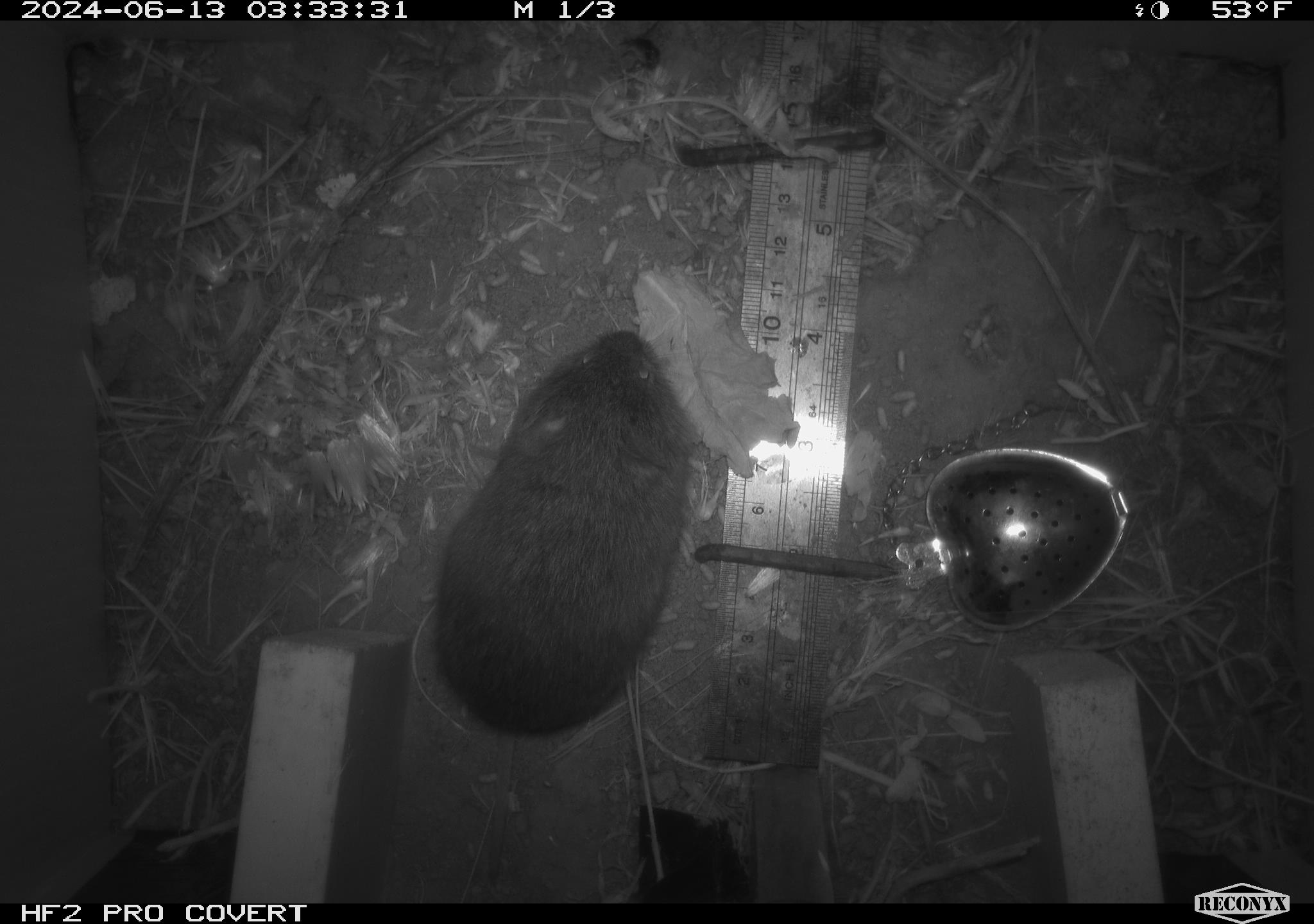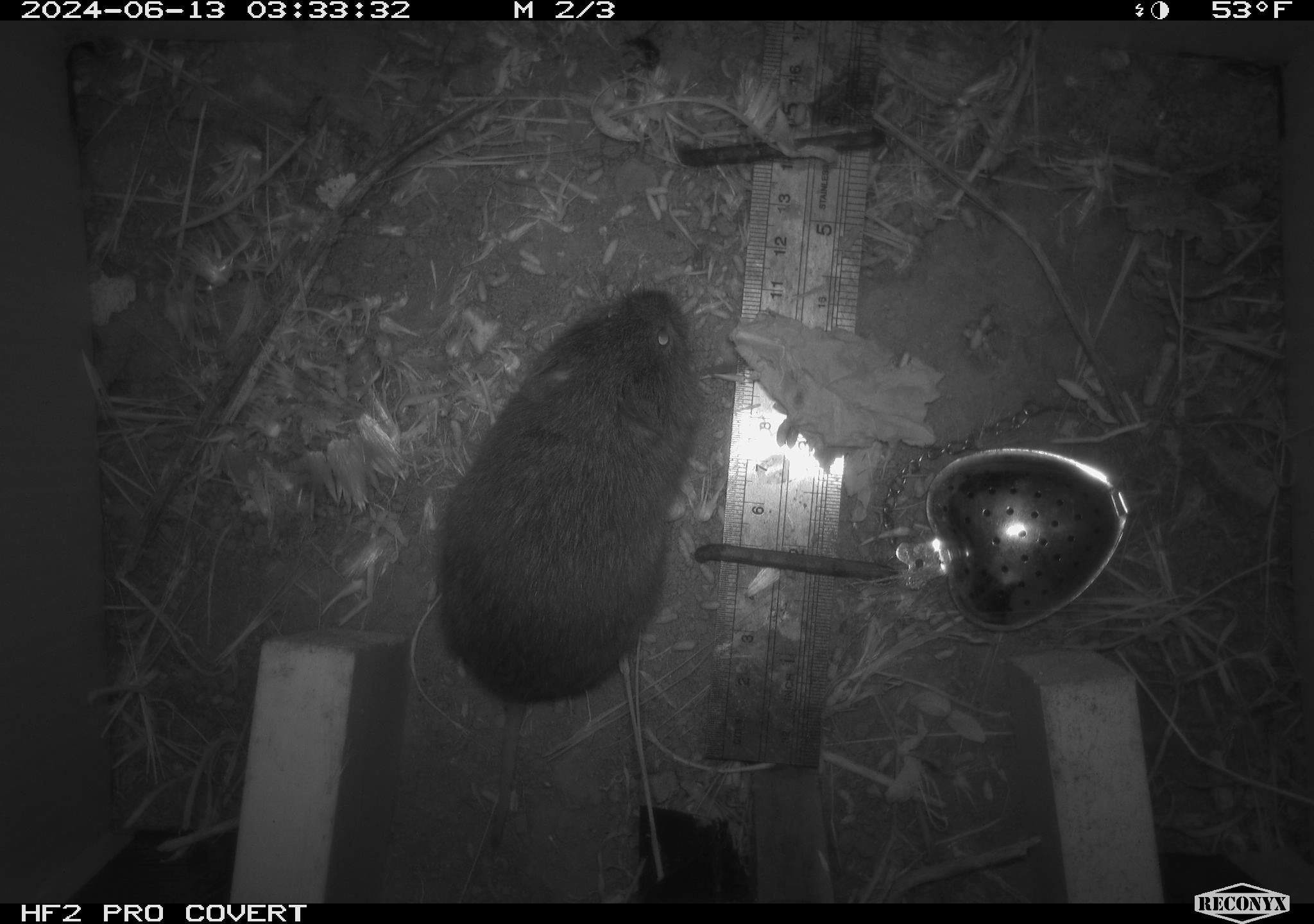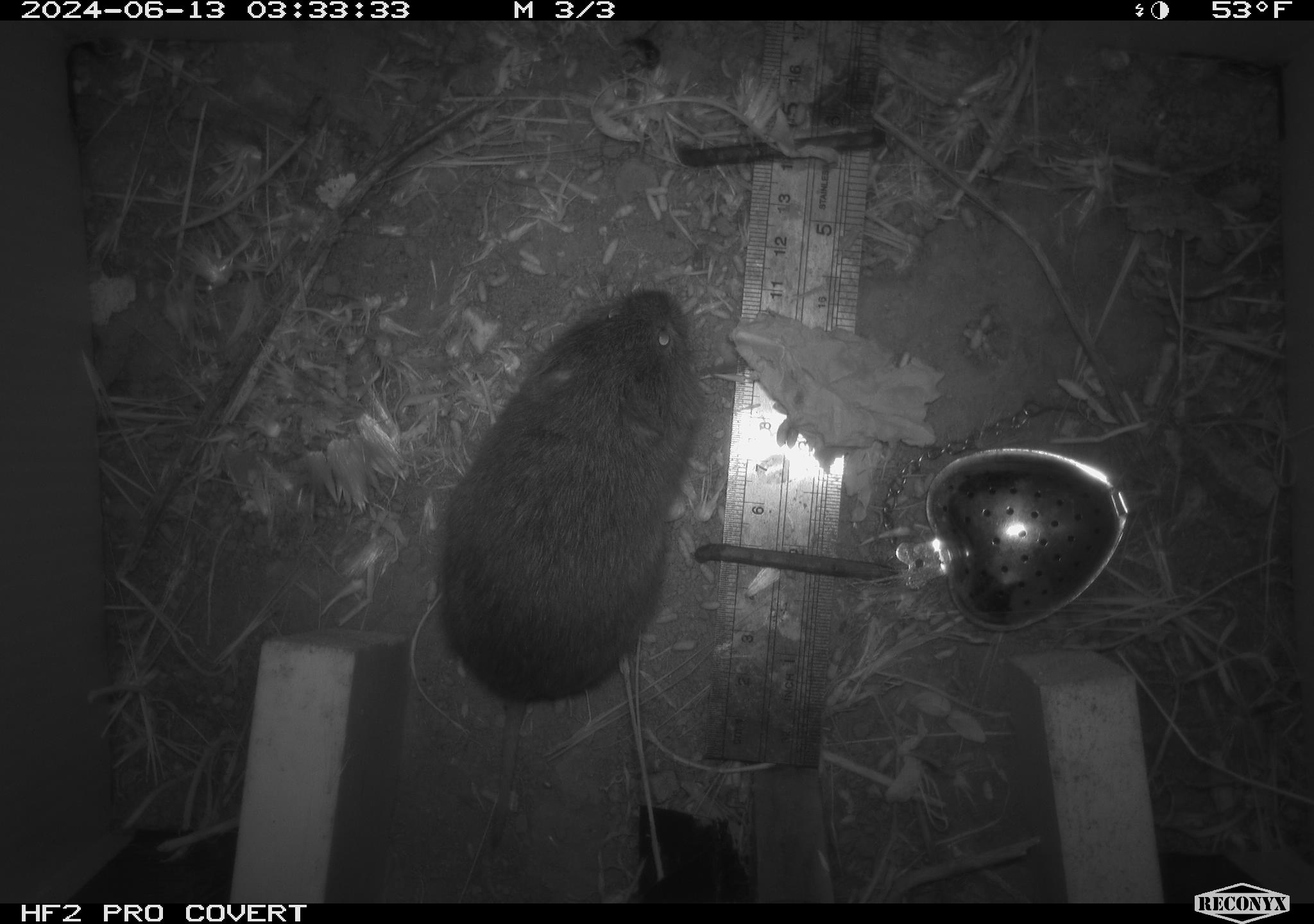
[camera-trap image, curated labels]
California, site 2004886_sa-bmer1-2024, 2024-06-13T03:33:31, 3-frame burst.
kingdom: Animalia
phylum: Chordata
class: Mammalia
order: Rodentia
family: Cricetidae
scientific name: Cricetidae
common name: hamsters, voles, lemmings, and allies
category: cricetidae family